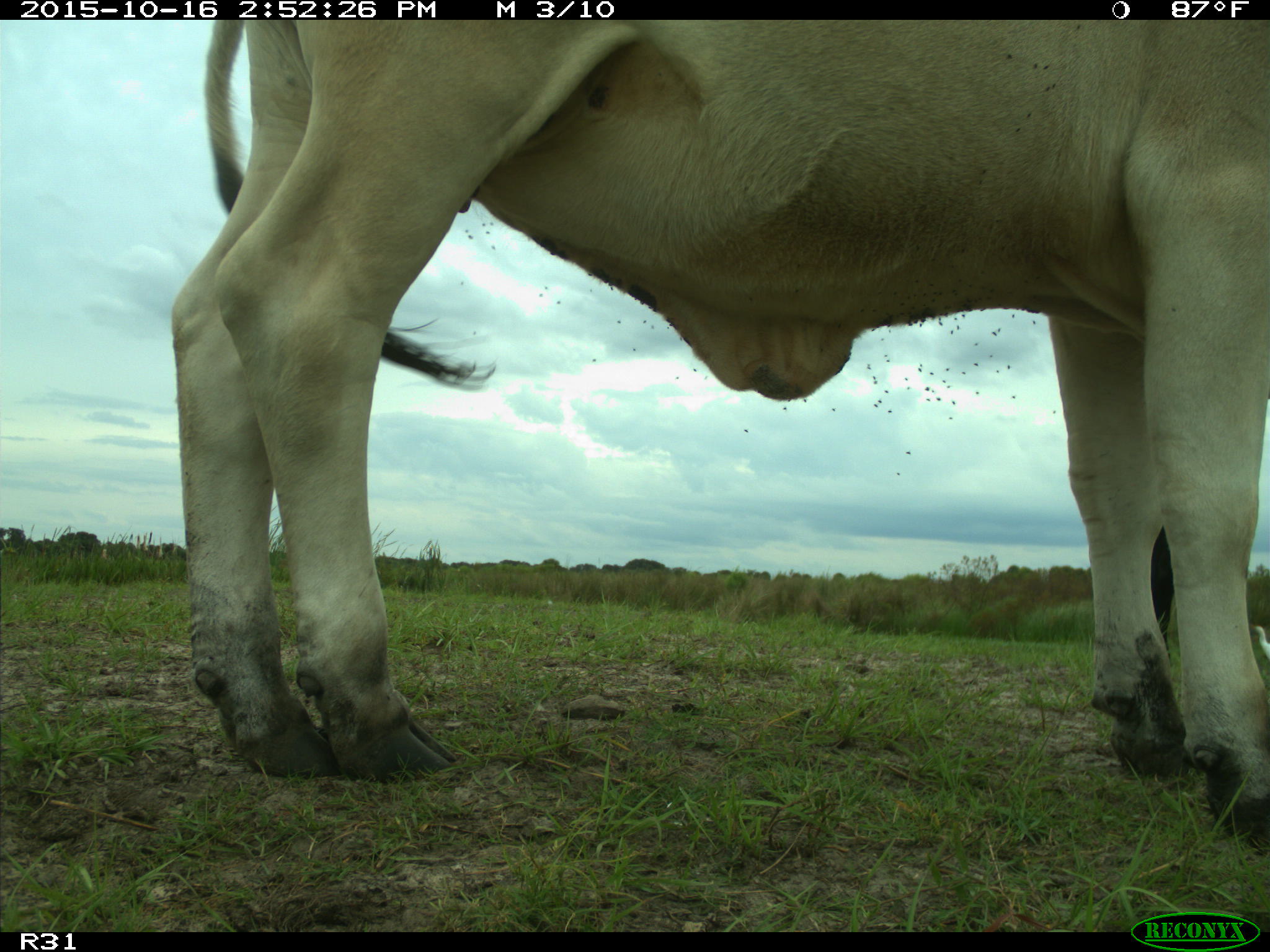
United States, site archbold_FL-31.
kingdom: Animalia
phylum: Chordata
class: Mammalia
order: Artiodactyla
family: Bovidae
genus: Bos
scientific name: Bos taurus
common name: domestic cow